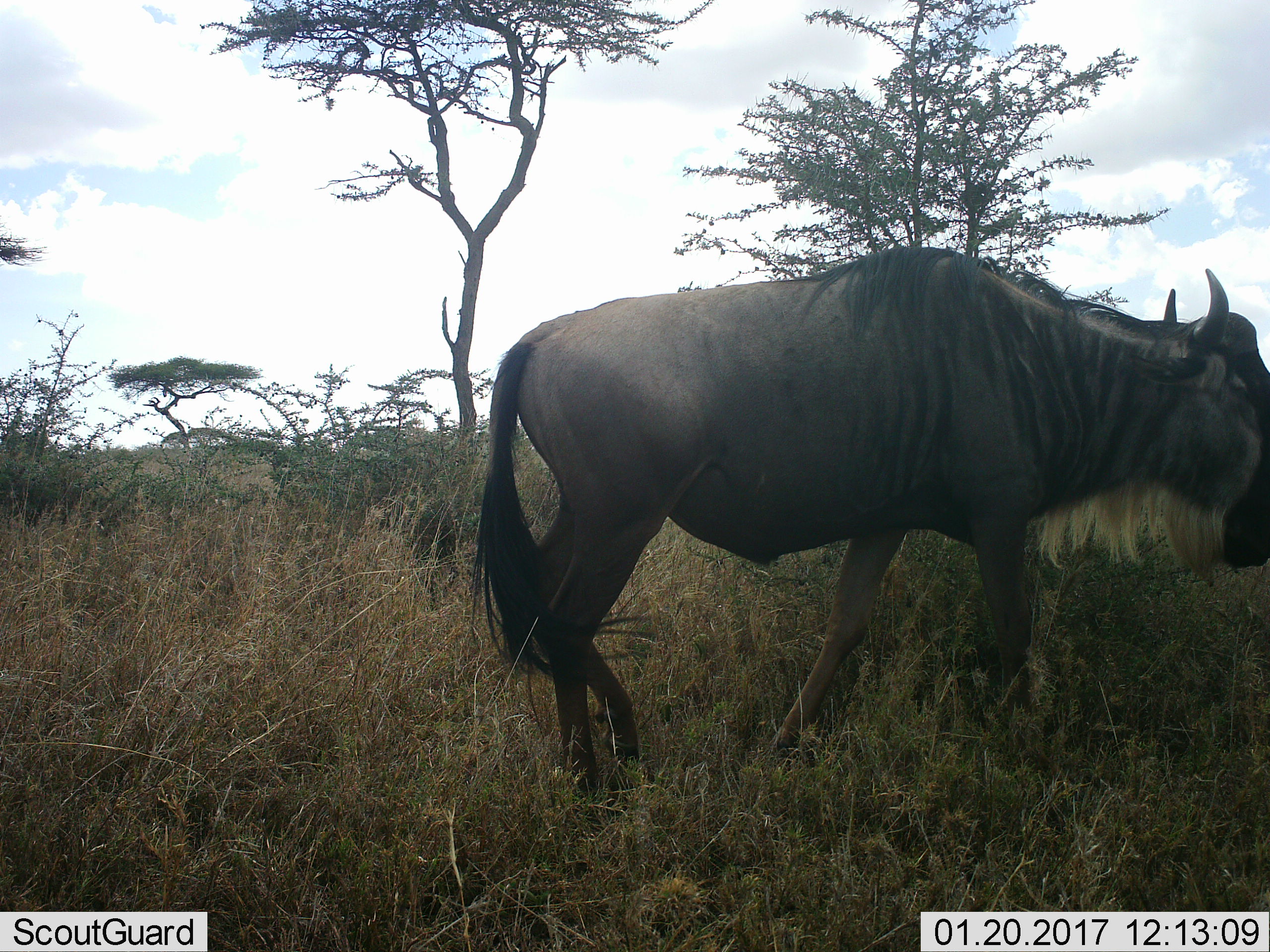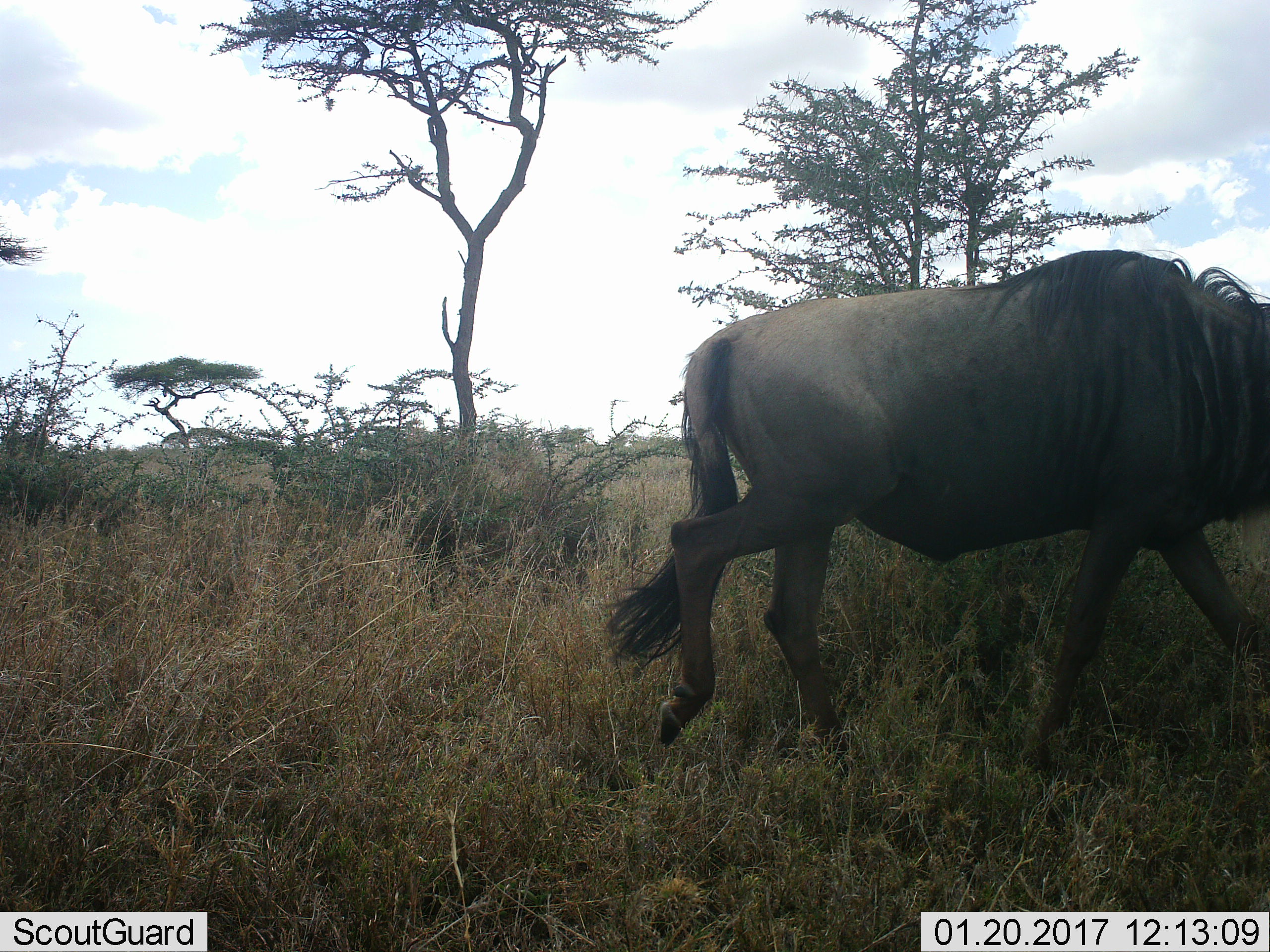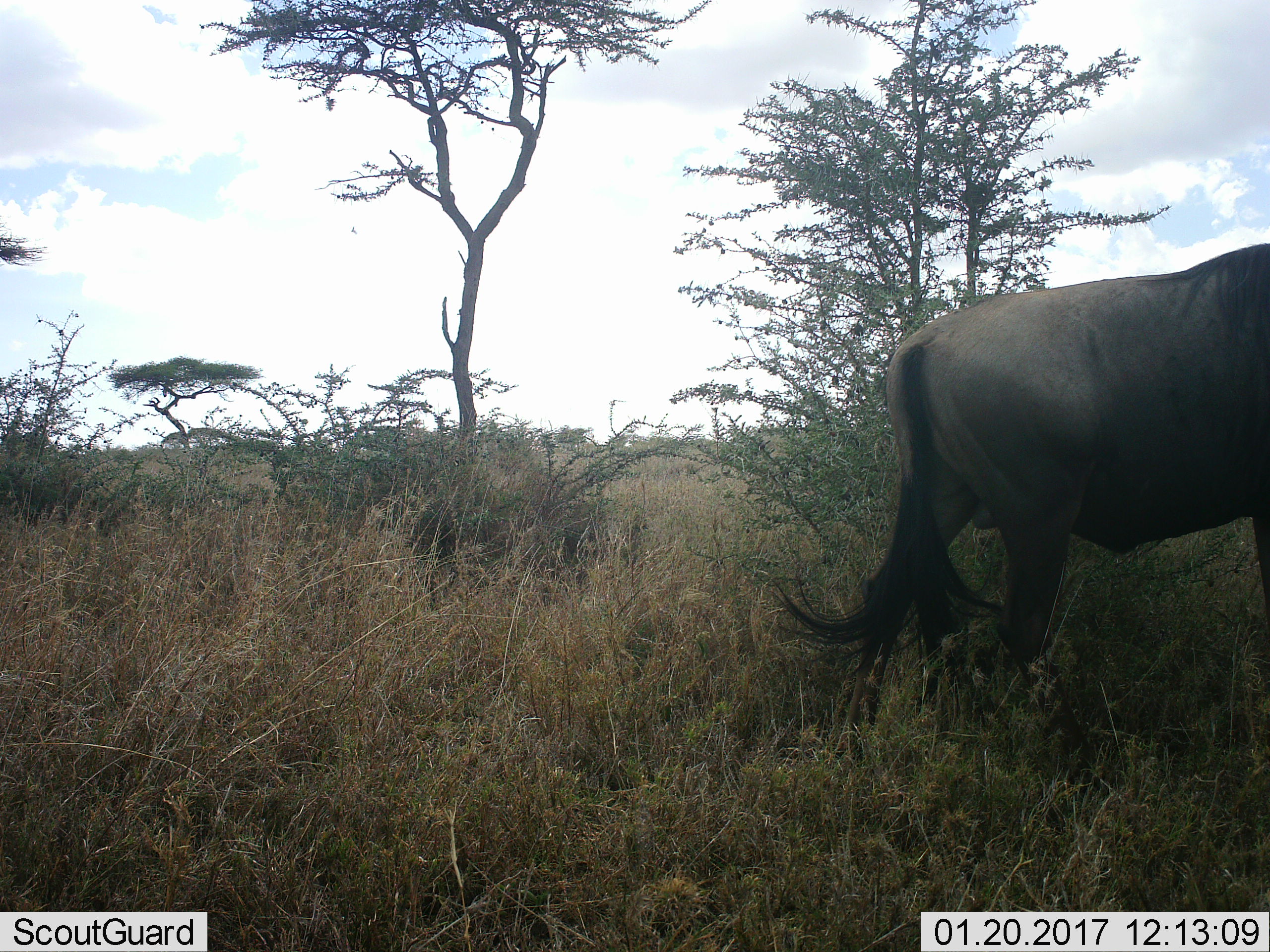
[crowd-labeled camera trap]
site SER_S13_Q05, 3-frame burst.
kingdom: Animalia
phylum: Chordata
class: Mammalia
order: Artiodactyla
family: Bovidae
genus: Connochaetes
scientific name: Connochaetes taurinus taurinus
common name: blue wildebeest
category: wildebeestblue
Wildebeestblue (blue wildebeest) (Connochaetes taurinus taurinus), count 1. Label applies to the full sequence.